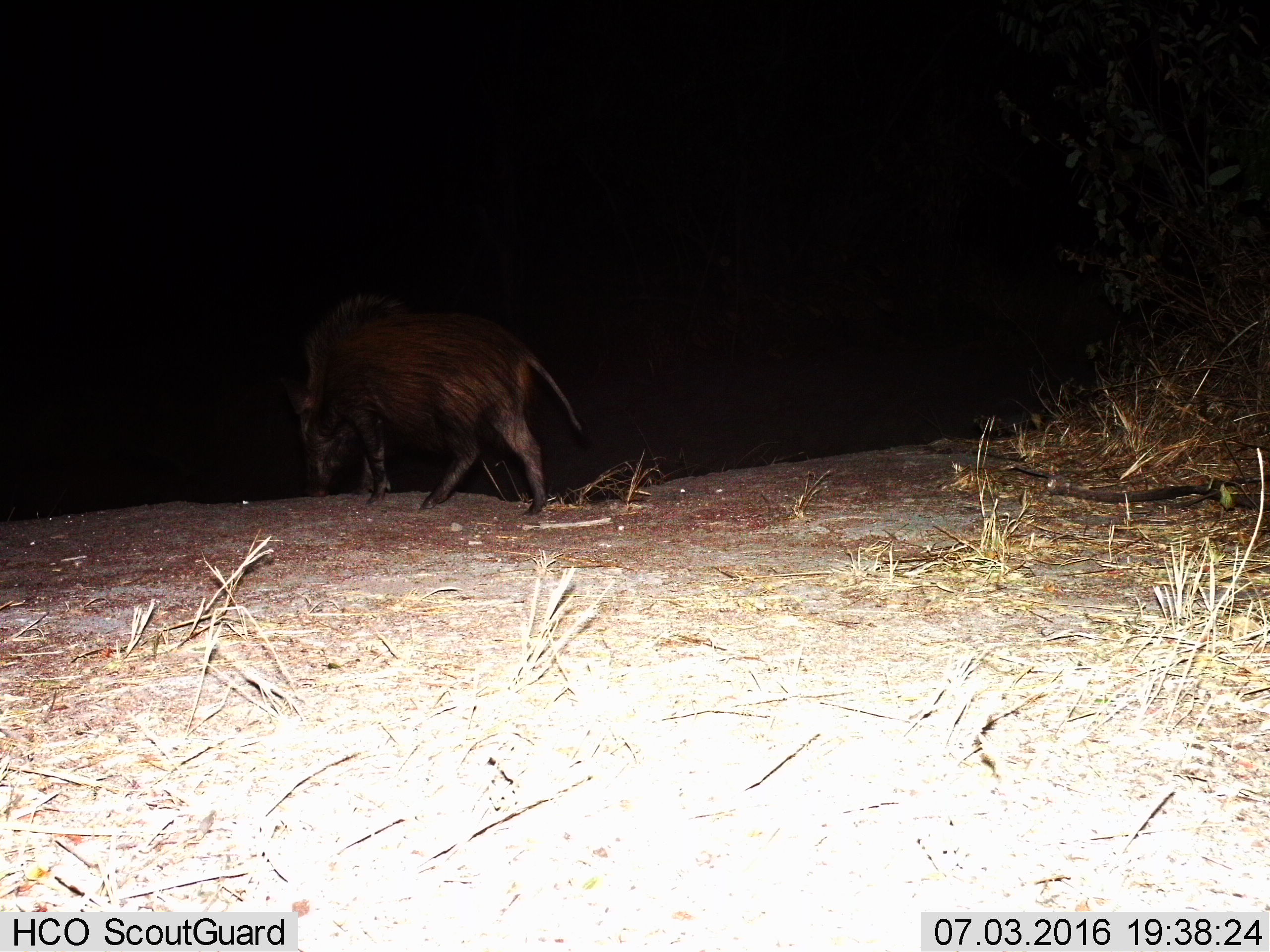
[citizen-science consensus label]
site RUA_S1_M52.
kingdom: Animalia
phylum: Chordata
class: Mammalia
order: Artiodactyla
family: Suidae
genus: Potamochoerus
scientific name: Potamochoerus larvatus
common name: bushpig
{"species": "bushpig (Potamochoerus larvatus)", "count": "1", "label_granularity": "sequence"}